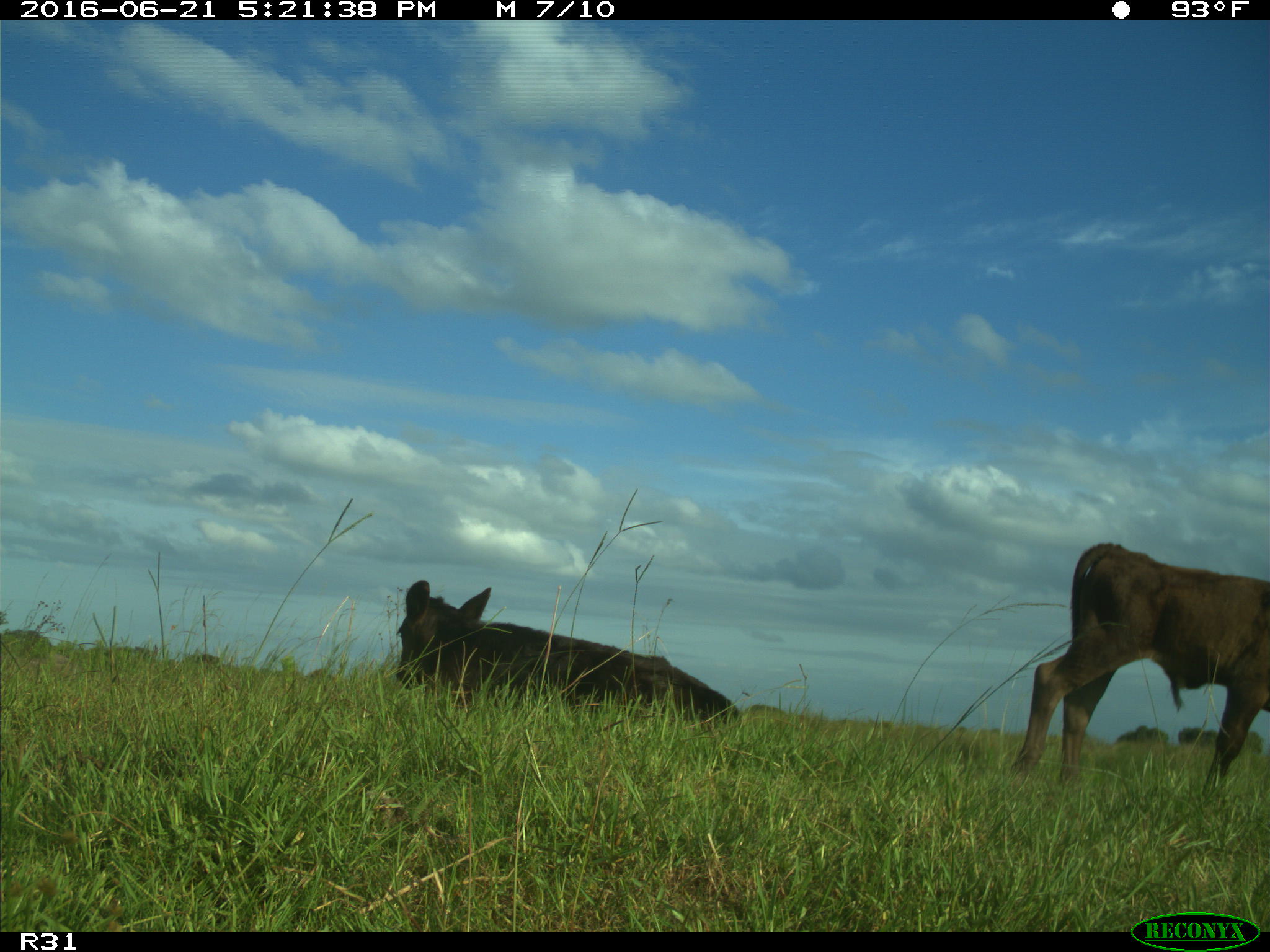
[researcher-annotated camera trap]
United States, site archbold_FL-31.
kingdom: Animalia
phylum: Chordata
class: Mammalia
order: Artiodactyla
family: Bovidae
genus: Bos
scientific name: Bos taurus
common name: domestic cow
Bos taurus (domestic cow).